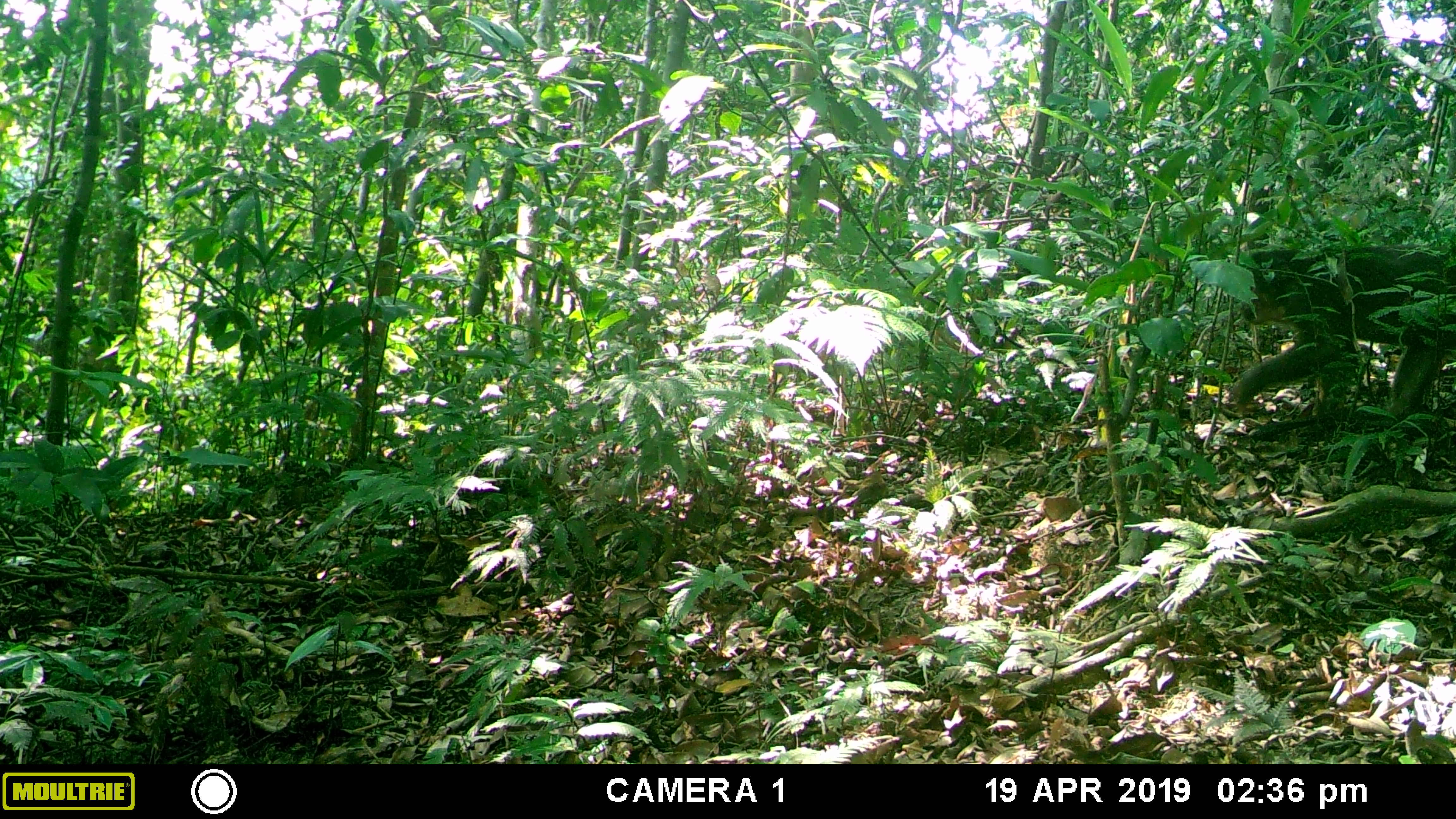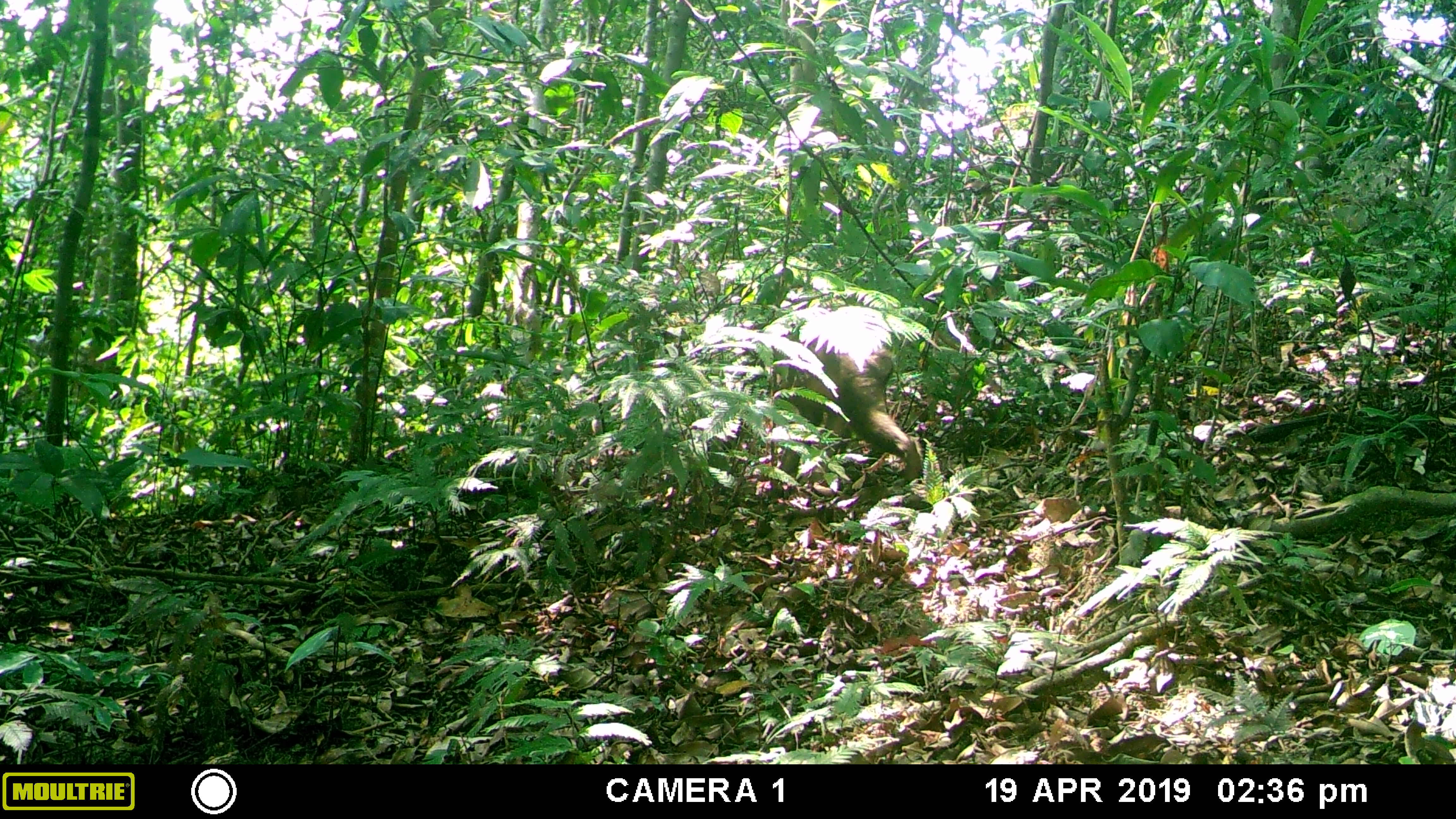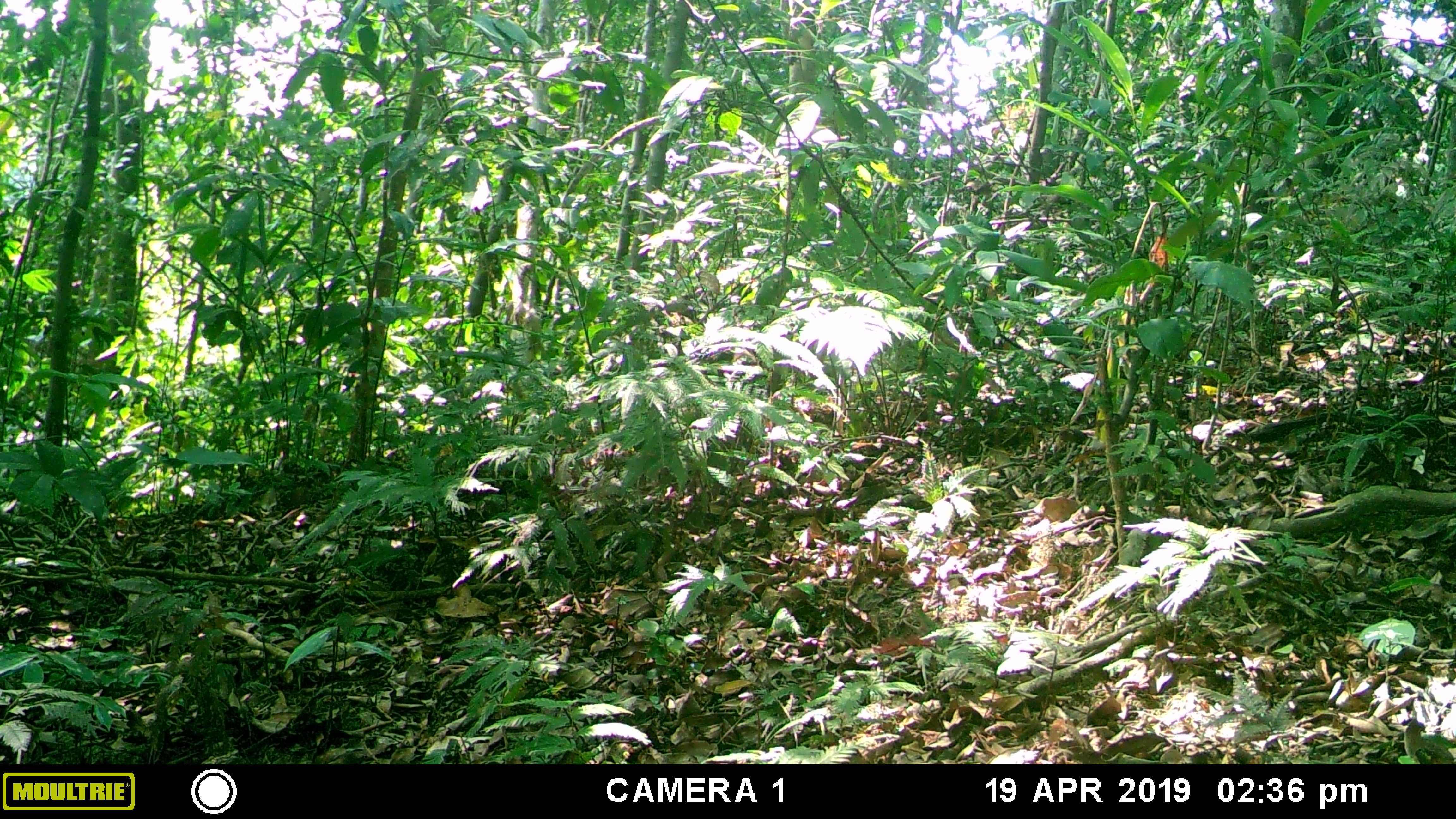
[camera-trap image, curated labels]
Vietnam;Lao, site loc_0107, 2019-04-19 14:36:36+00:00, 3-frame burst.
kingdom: Animalia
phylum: Chordata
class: Mammalia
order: Primates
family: Cercopithecidae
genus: Macaca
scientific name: Macaca arctoides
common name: stump-tailed macaque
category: stump tailed macaque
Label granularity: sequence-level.